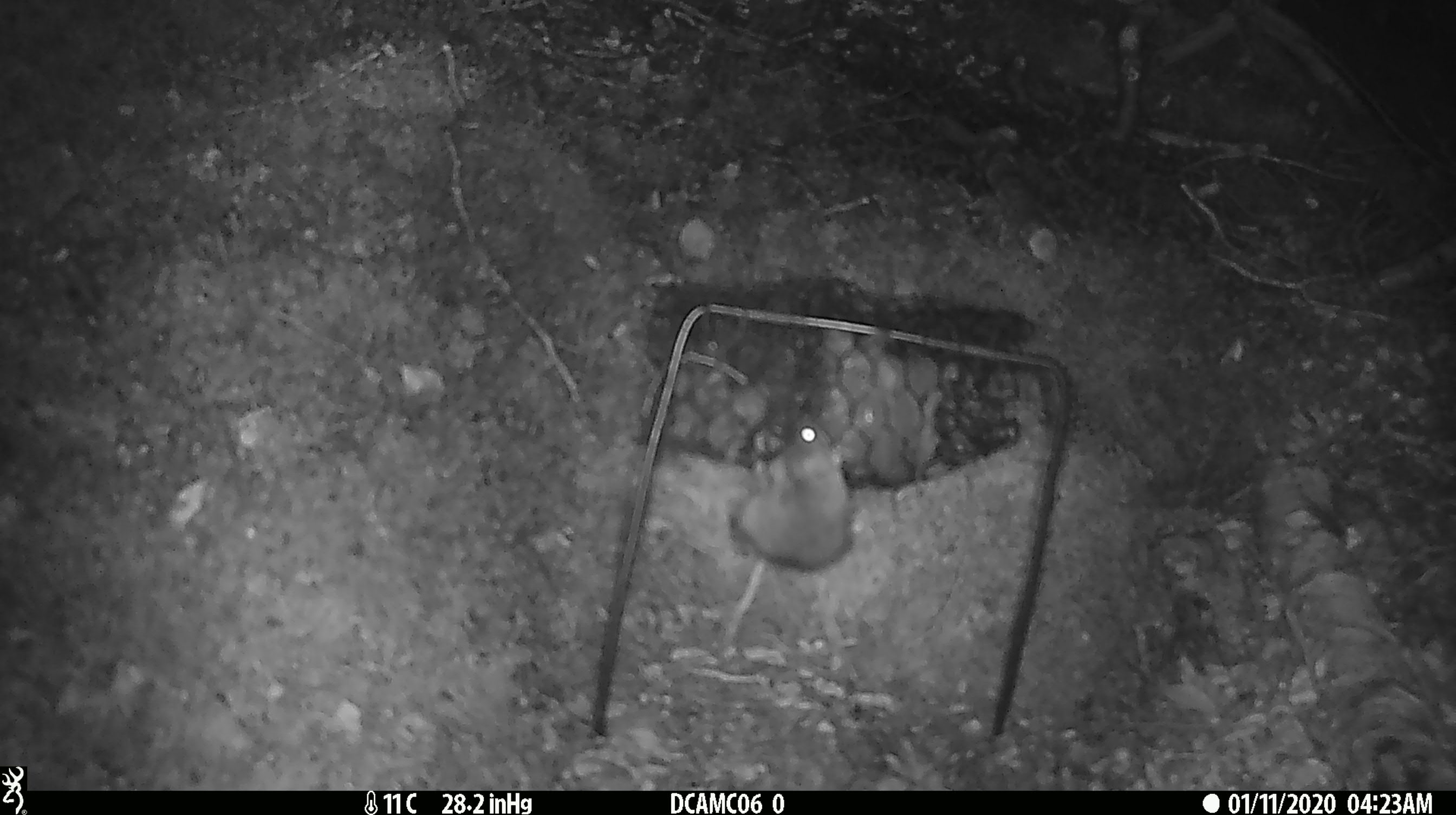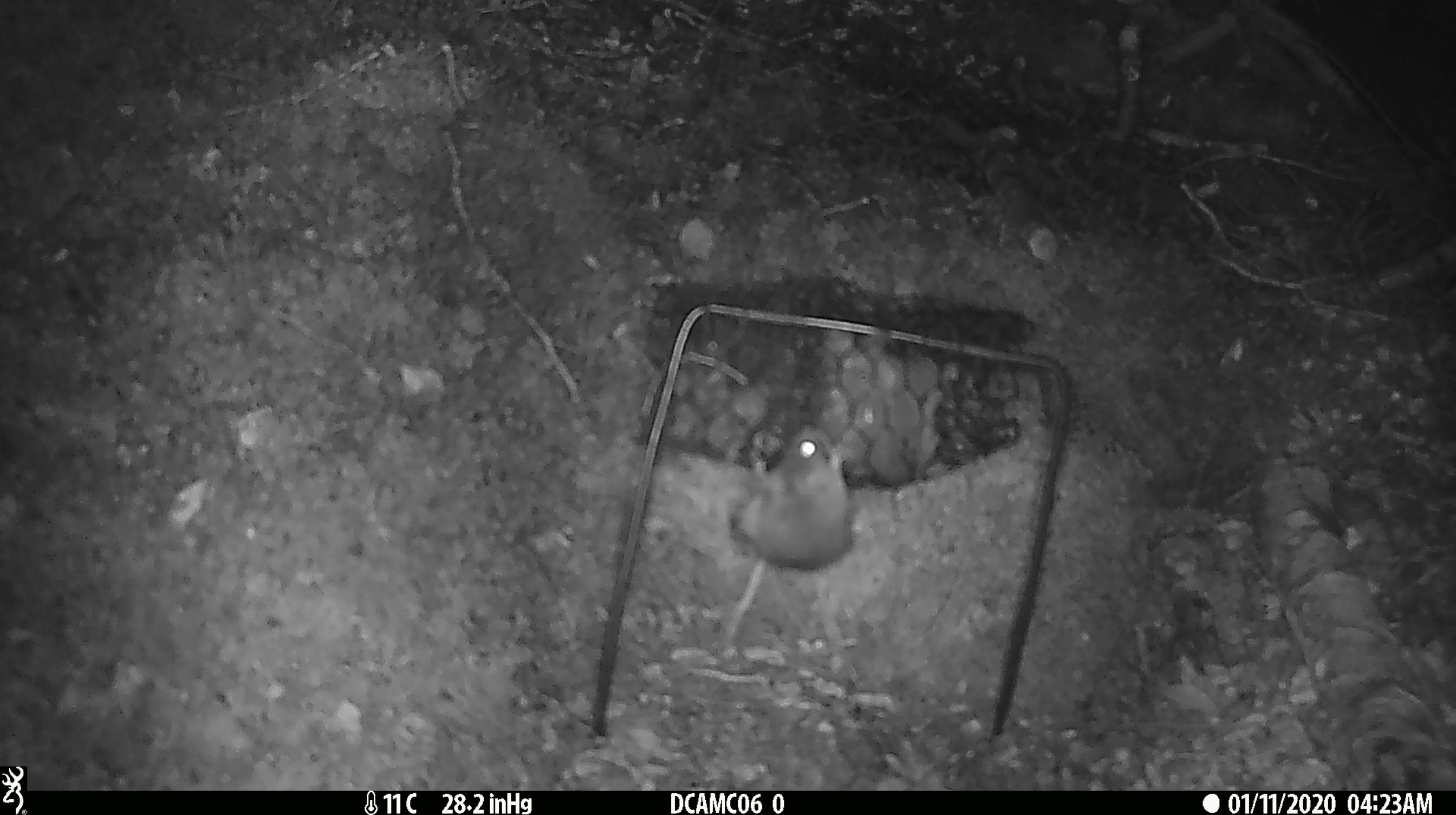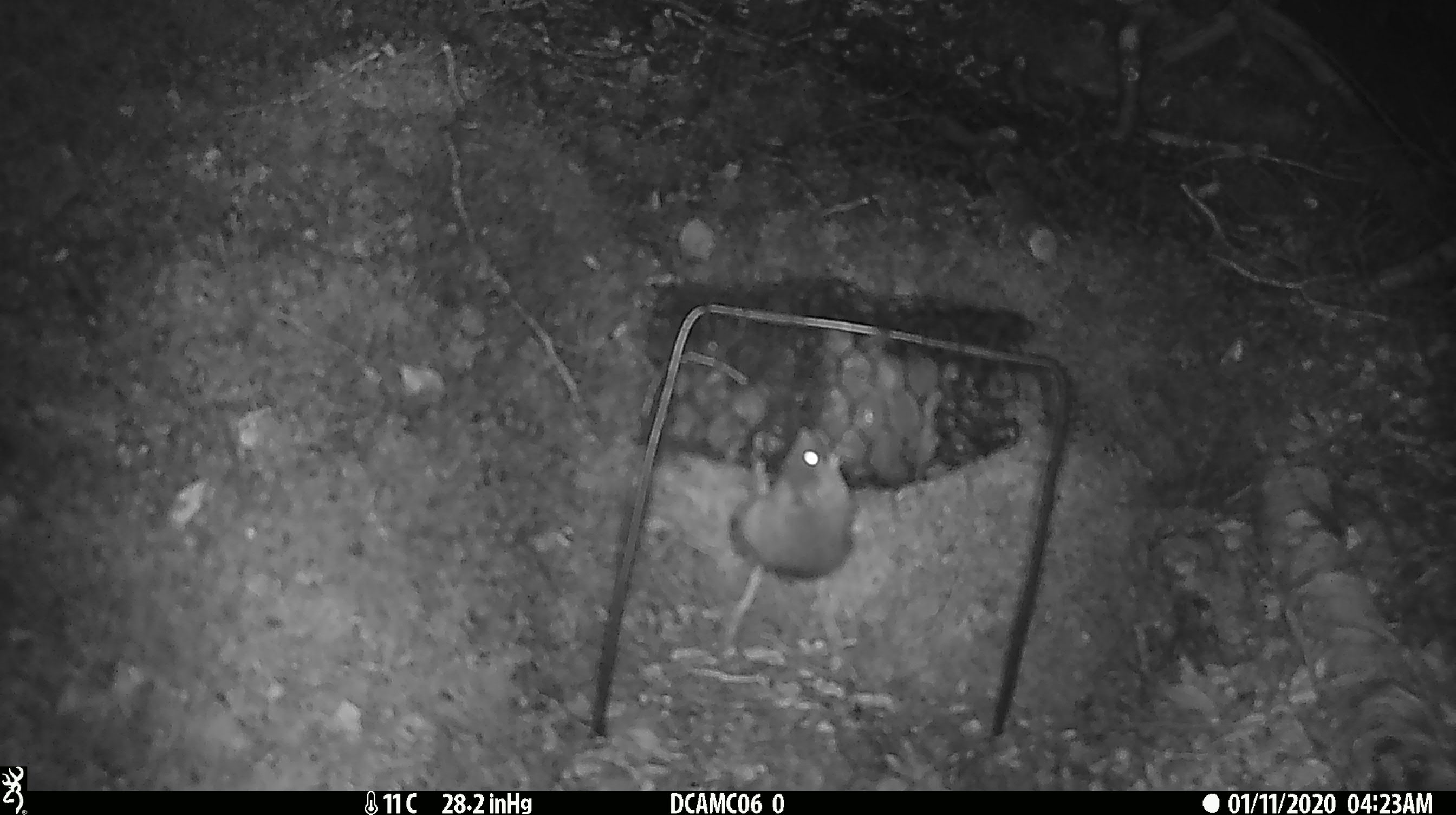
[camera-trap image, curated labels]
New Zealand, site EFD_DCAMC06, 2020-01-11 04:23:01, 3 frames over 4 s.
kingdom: Animalia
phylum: Chordata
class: Mammalia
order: Rodentia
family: Muridae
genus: Mus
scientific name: Mus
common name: mouse